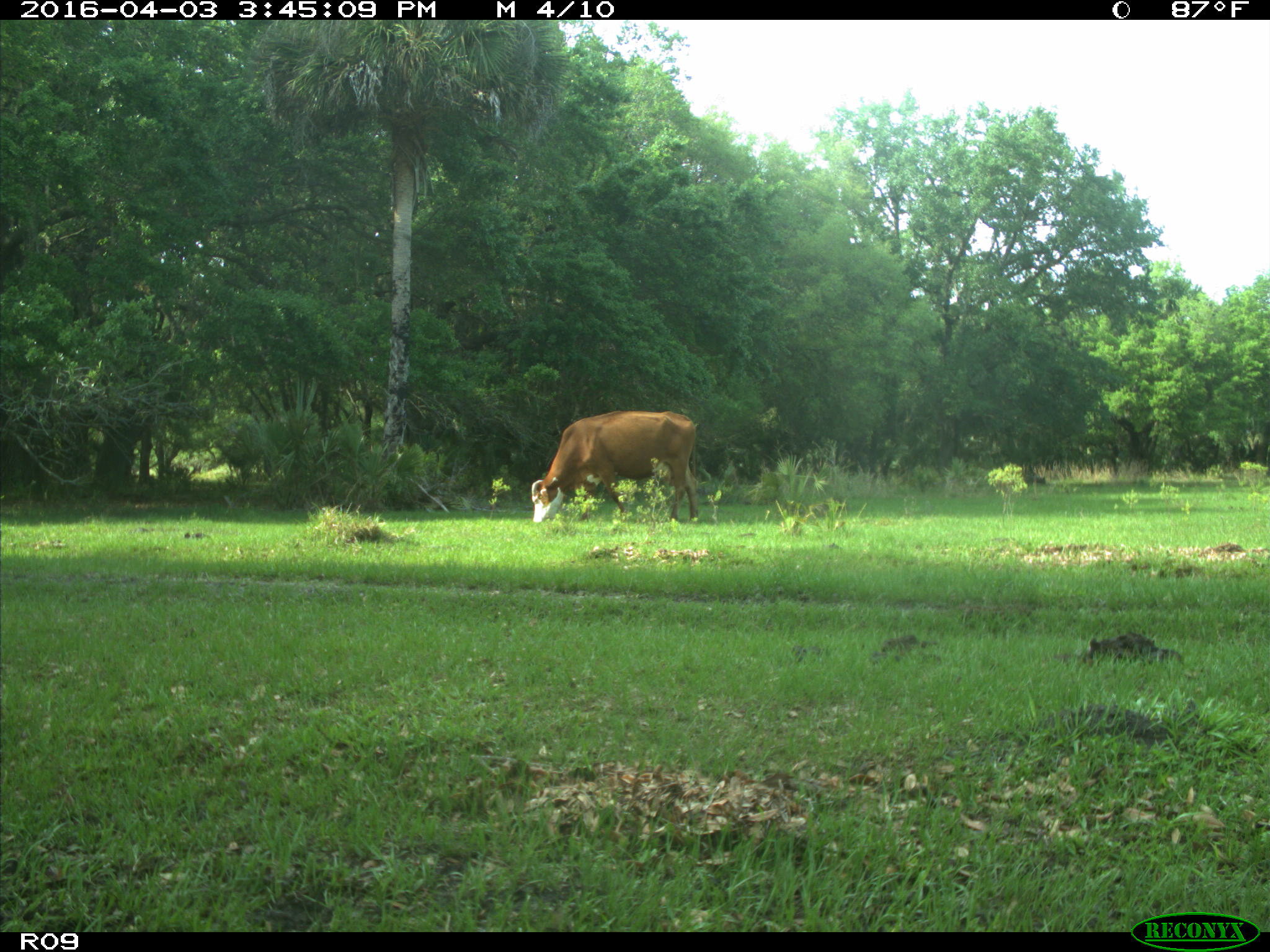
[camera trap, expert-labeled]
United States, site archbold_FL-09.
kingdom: Animalia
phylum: Chordata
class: Mammalia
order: Artiodactyla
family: Bovidae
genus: Bos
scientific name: Bos taurus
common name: domestic cow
Bos taurus (domestic cow).